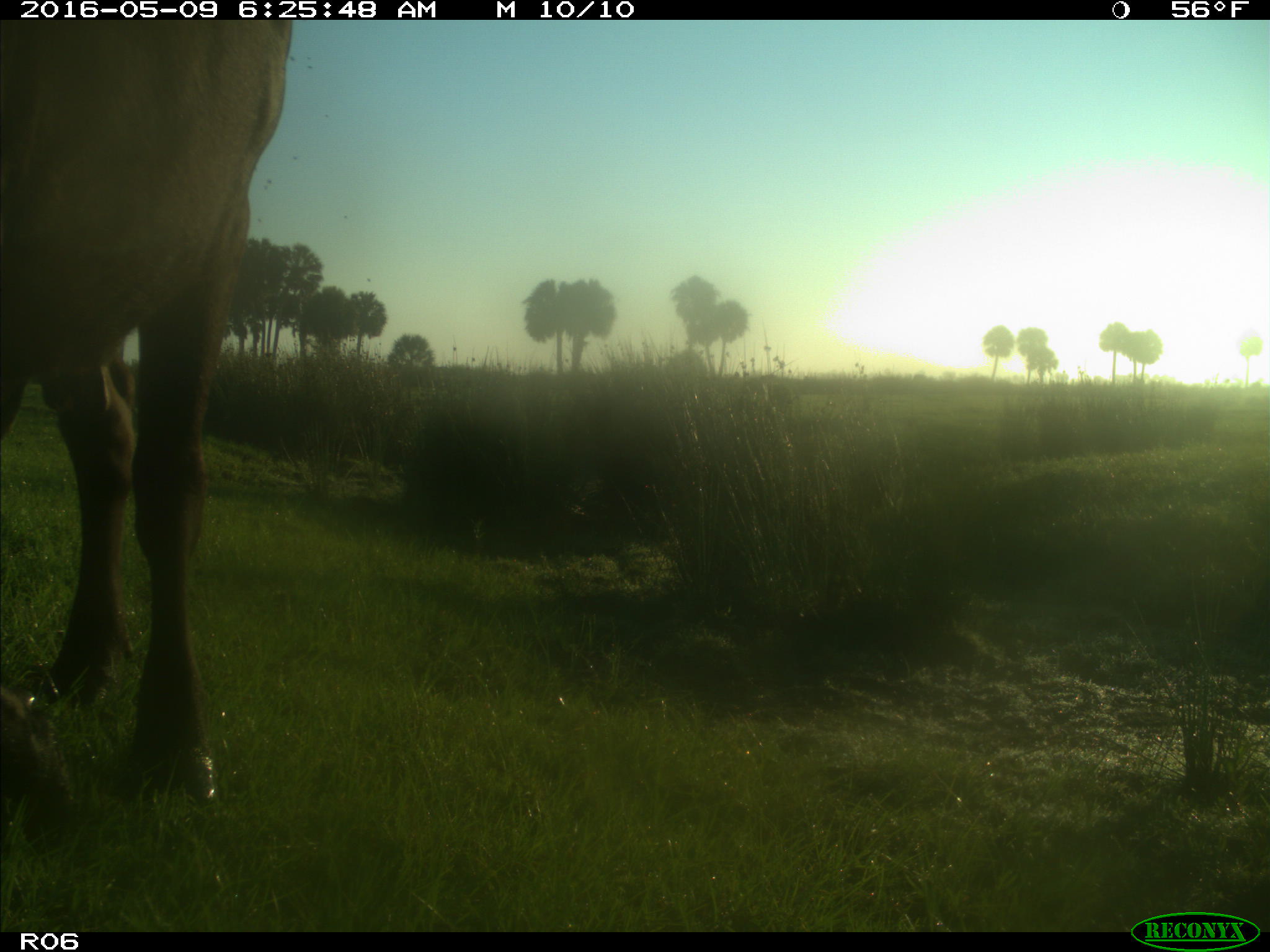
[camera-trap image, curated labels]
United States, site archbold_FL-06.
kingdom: Animalia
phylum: Chordata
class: Mammalia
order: Artiodactyla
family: Bovidae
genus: Bos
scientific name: Bos taurus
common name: domestic cow